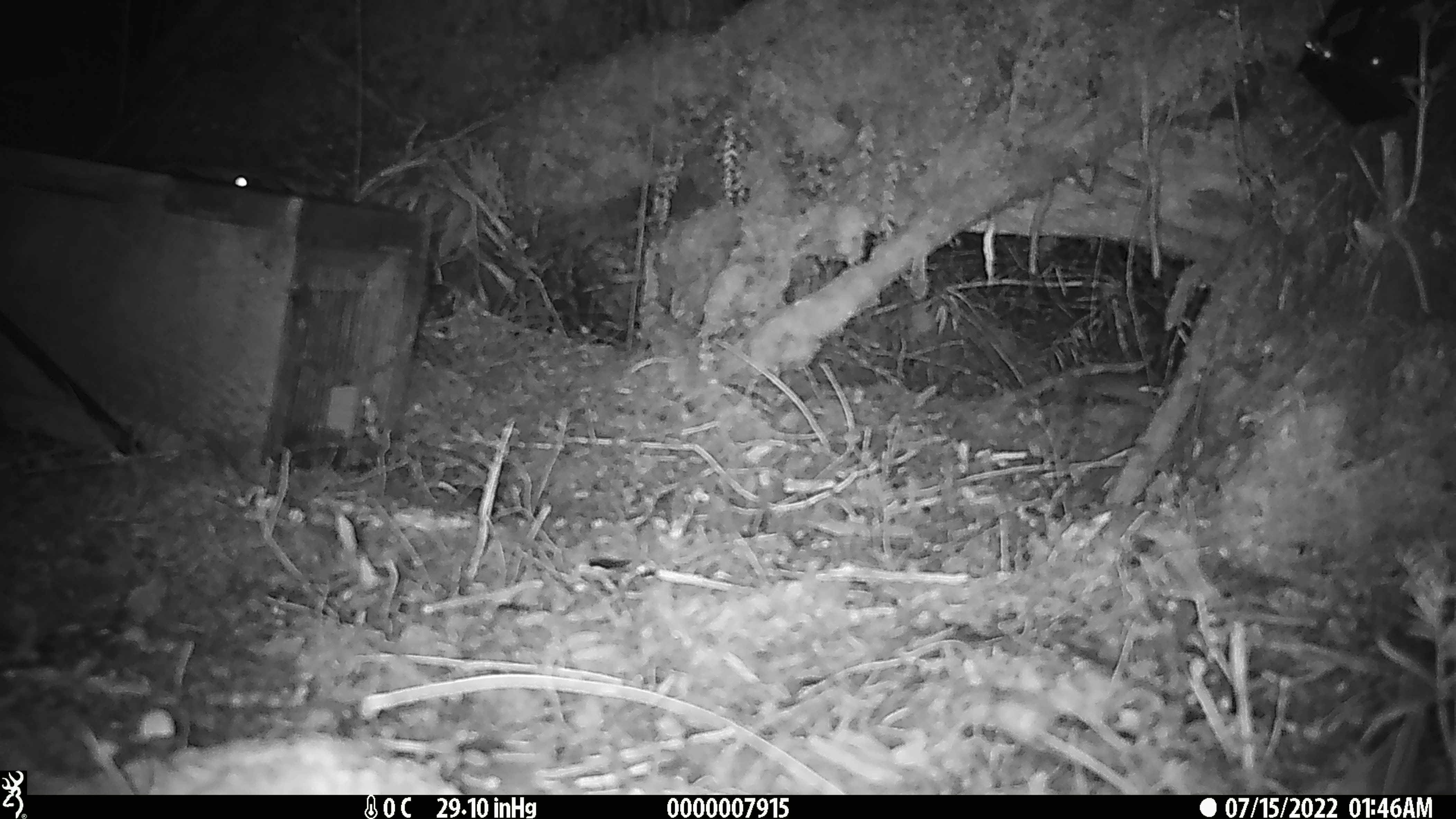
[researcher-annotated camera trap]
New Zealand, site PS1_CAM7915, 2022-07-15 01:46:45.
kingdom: Animalia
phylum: Chordata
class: Mammalia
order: Rodentia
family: Muridae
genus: Mus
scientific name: Mus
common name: mouse